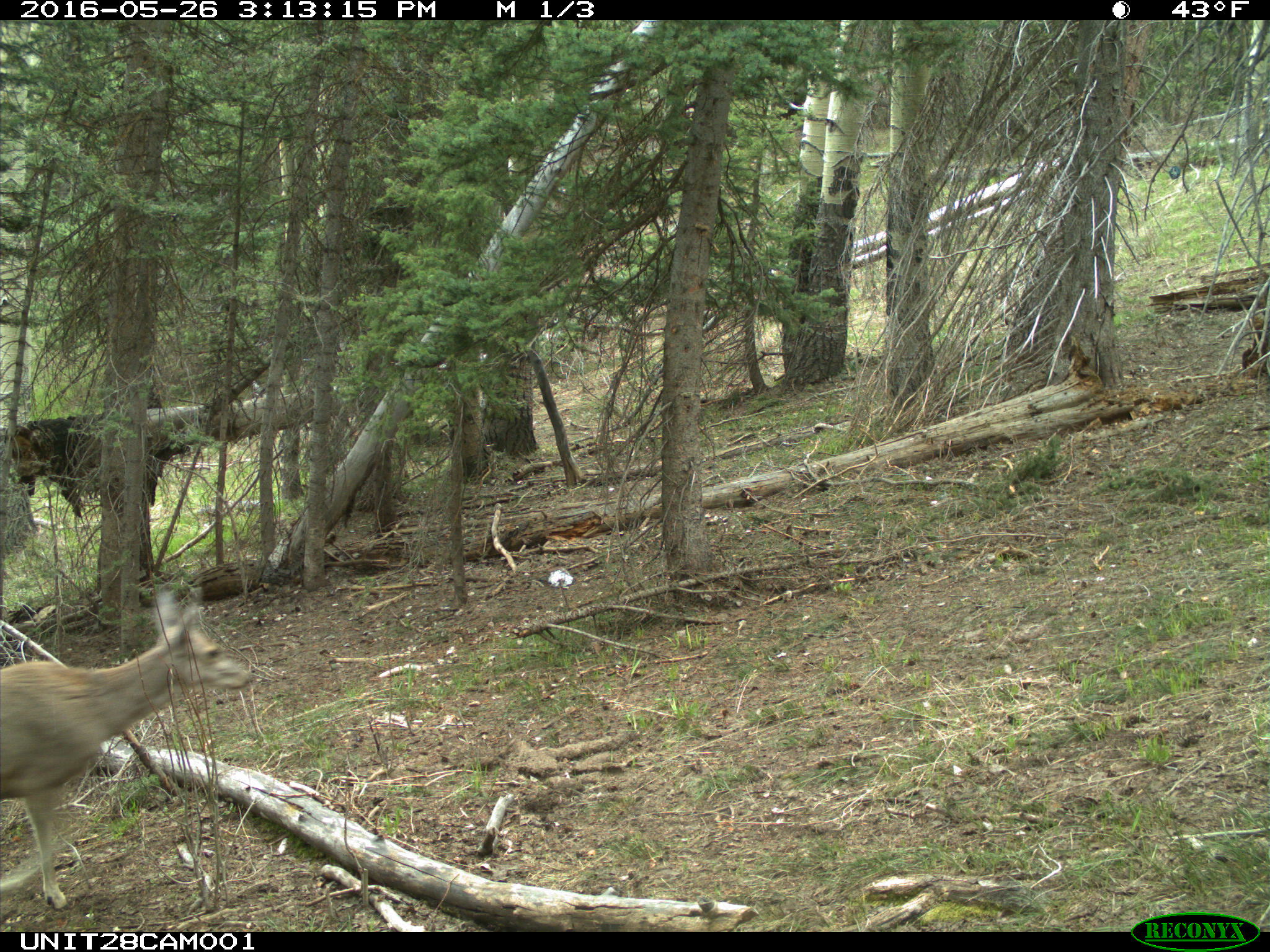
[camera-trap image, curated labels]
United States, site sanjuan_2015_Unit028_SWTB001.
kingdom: Animalia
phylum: Chordata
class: Mammalia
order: Artiodactyla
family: Cervidae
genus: Odocoileus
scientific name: Odocoileus hemionus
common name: mule deer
Odocoileus hemionus (mule deer).